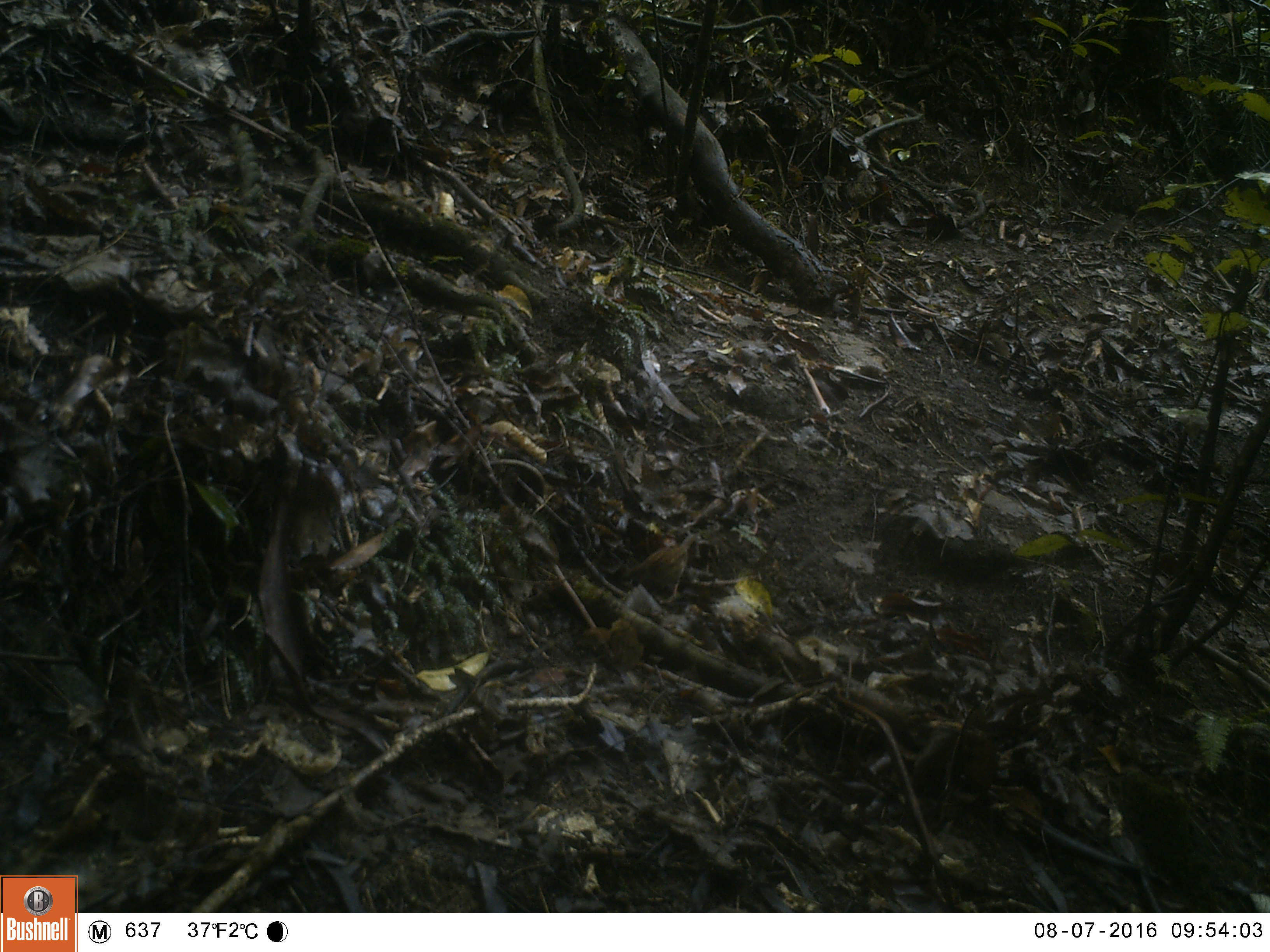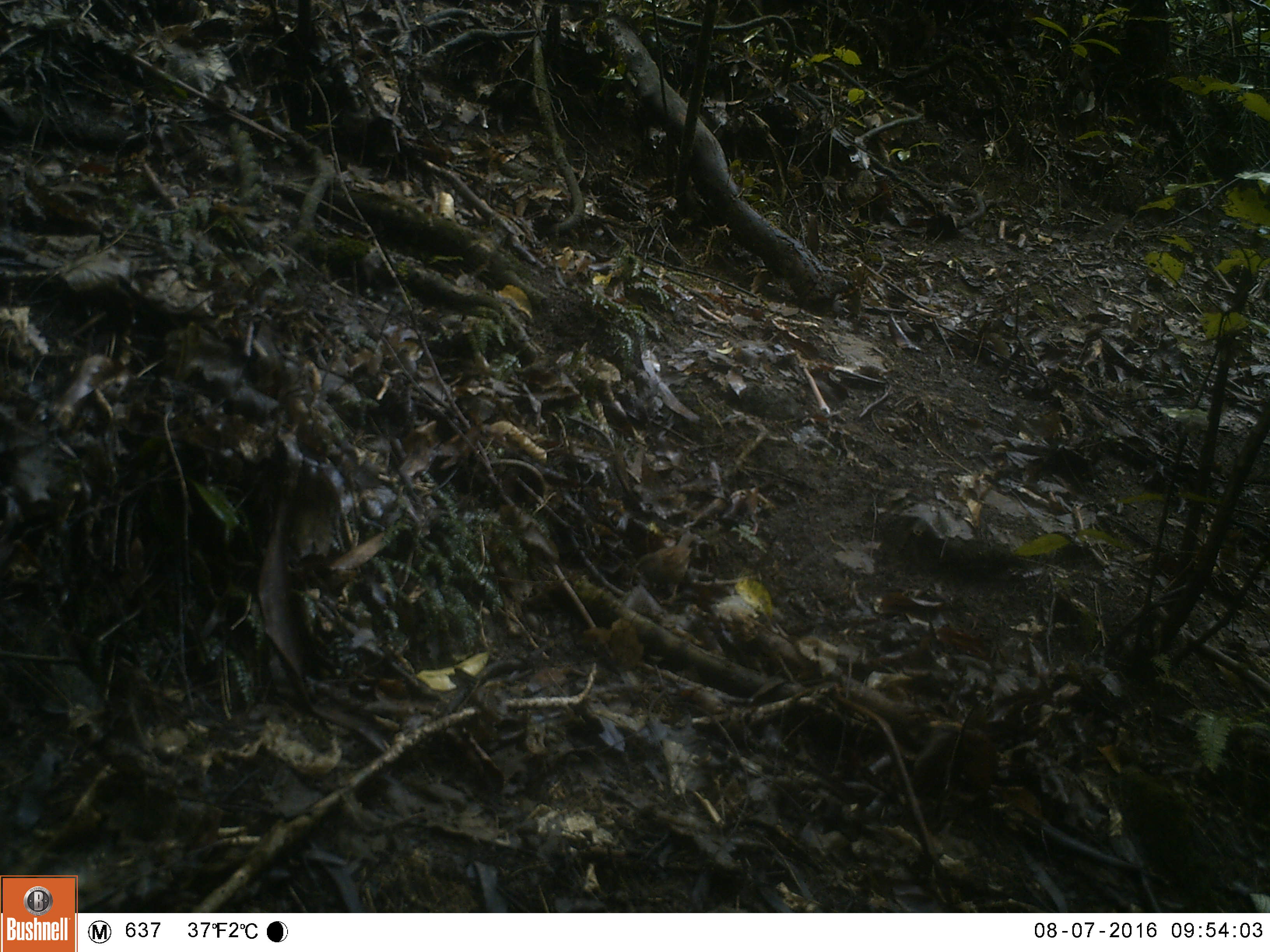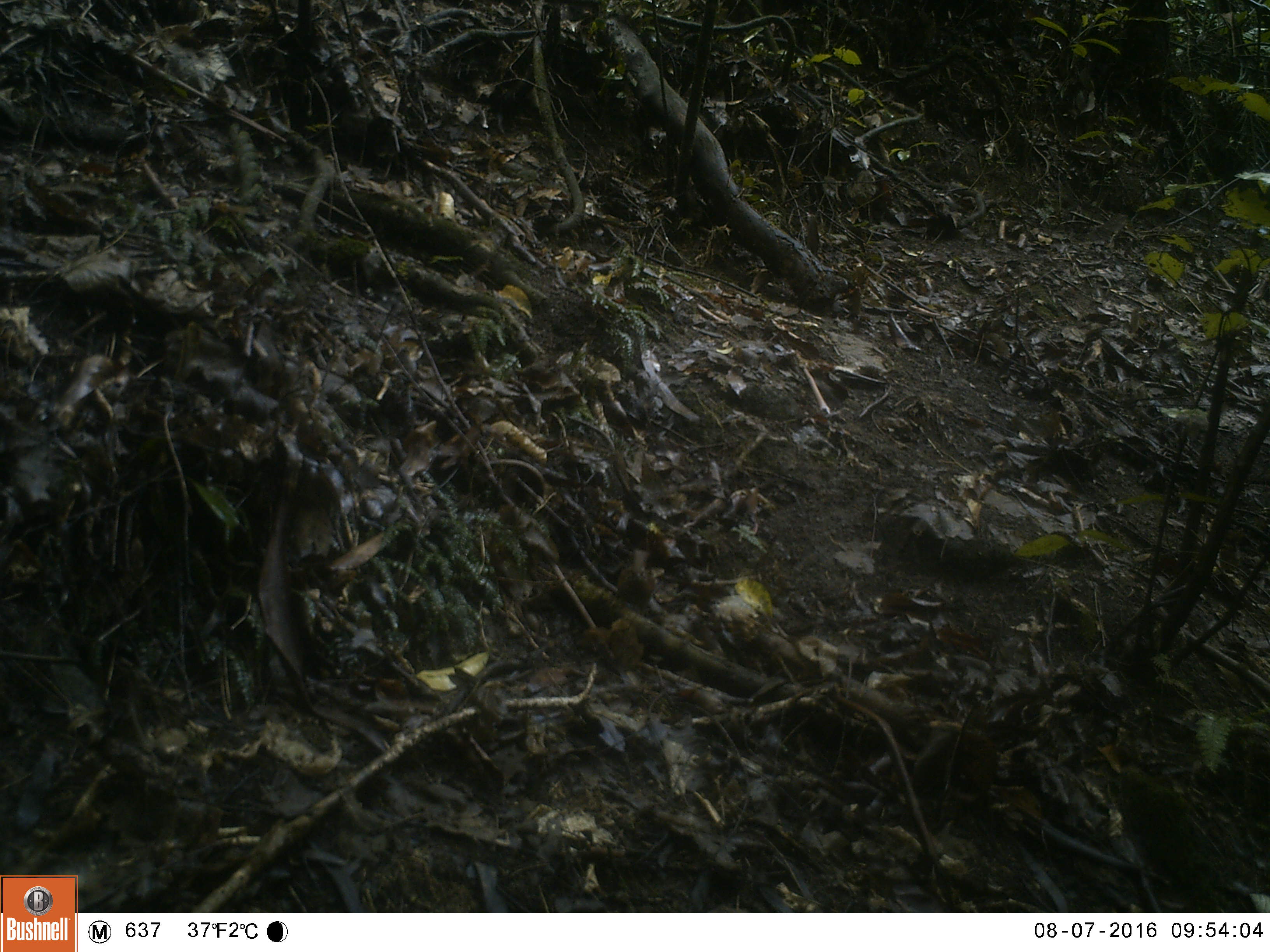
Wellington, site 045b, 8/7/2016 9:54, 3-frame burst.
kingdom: Animalia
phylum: Chordata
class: Aves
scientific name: Aves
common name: bird